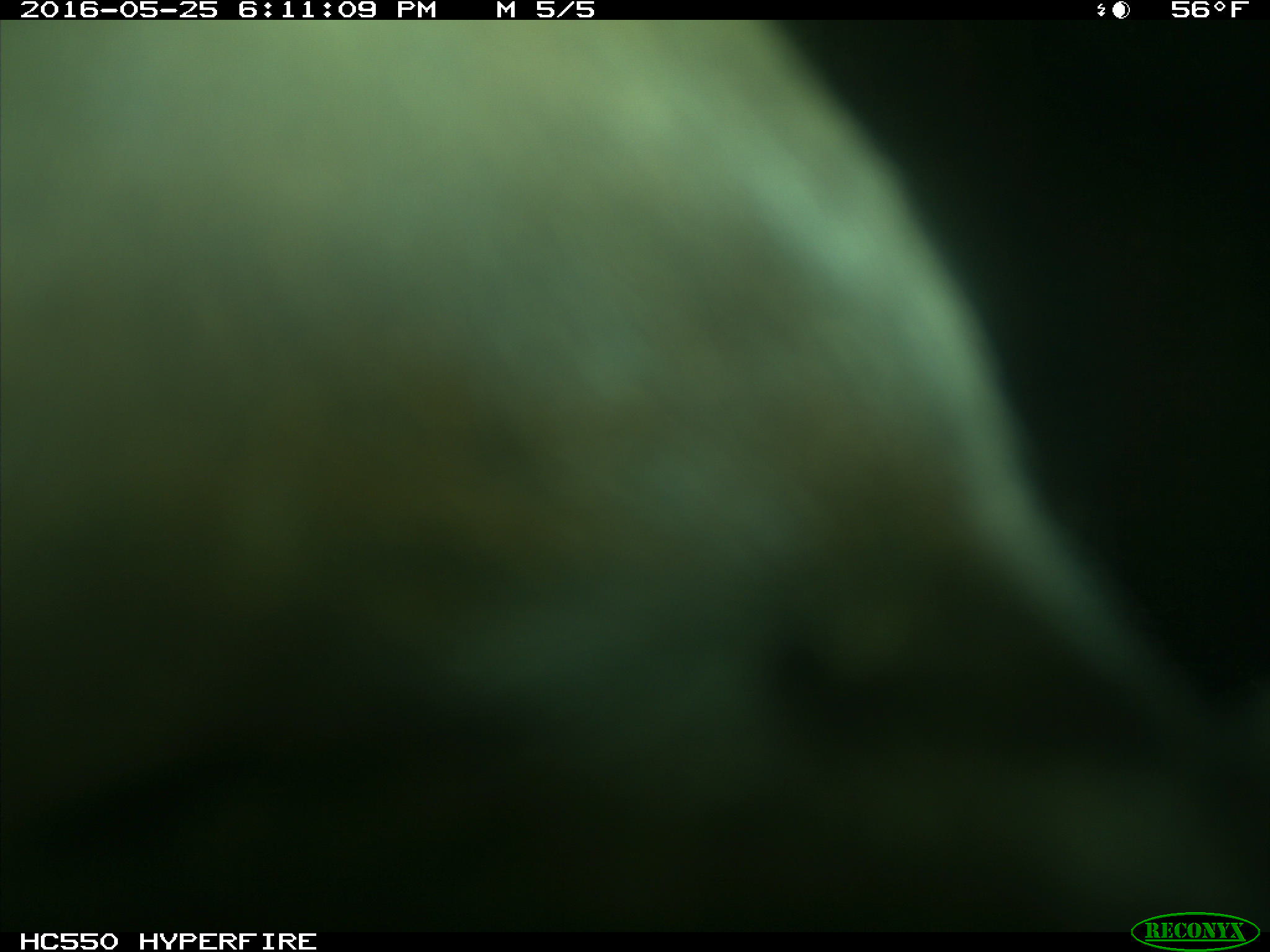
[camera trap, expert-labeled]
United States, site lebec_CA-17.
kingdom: Animalia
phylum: Chordata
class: Mammalia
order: Artiodactyla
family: Bovidae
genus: Bos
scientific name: Bos taurus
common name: domestic cow